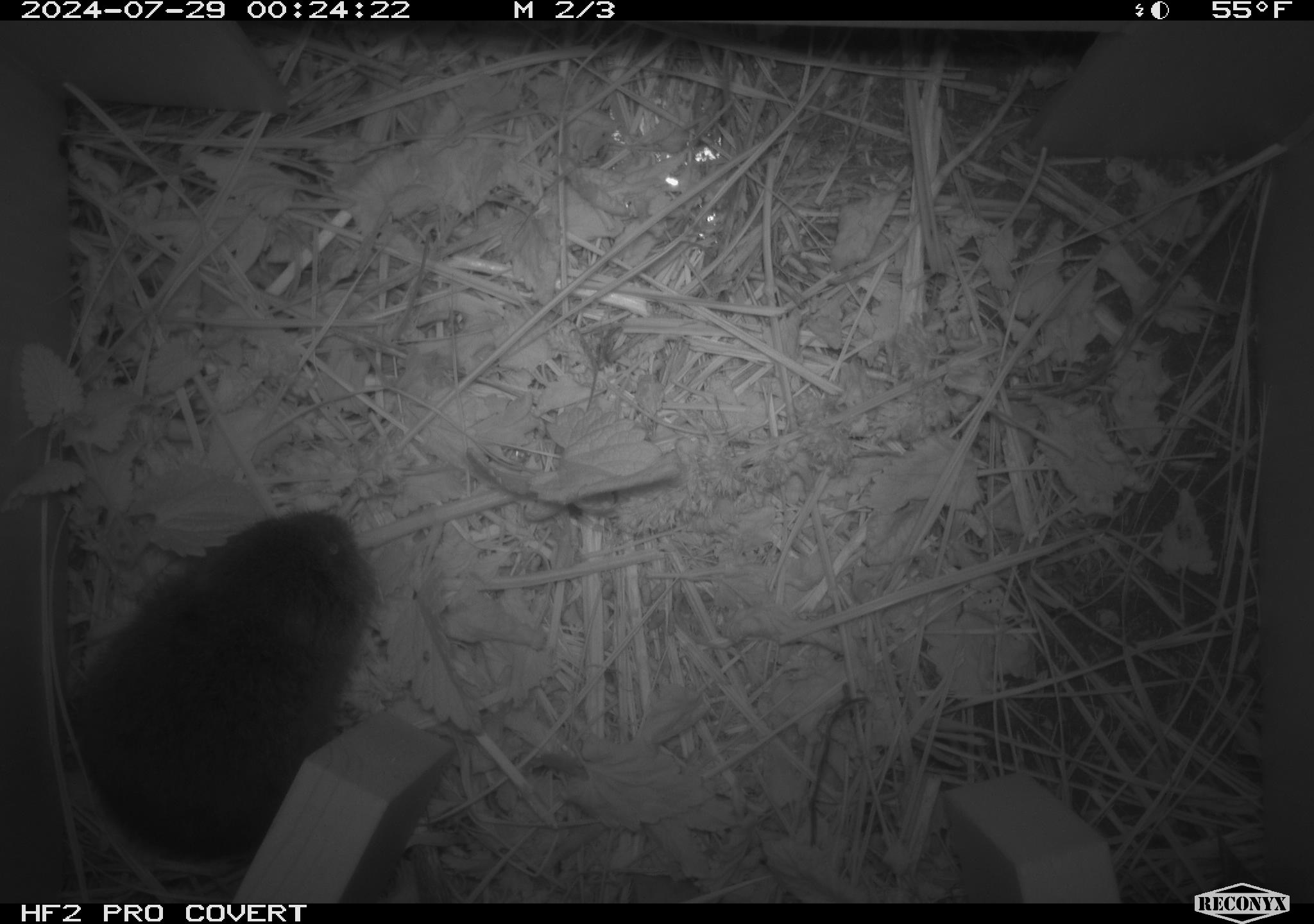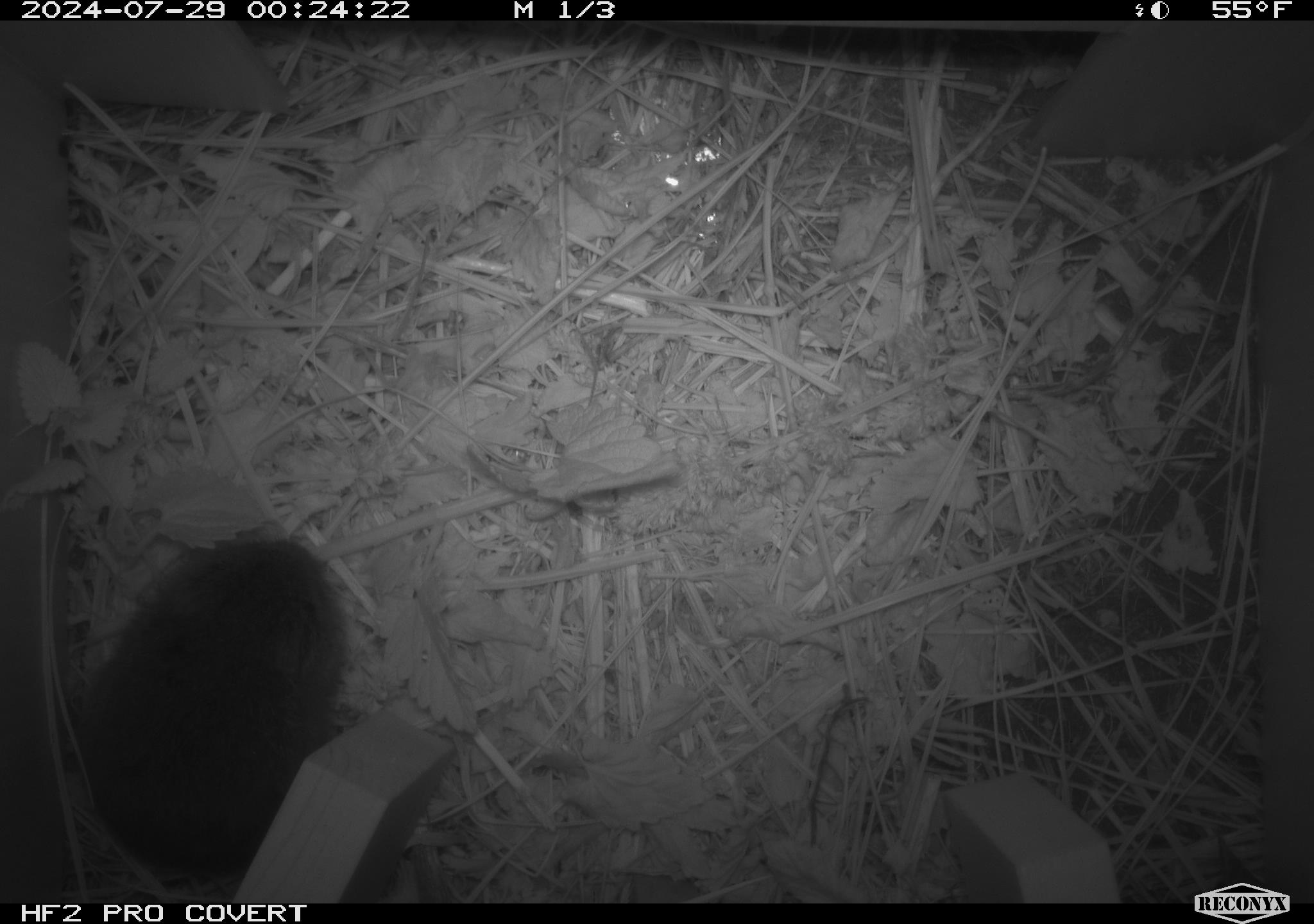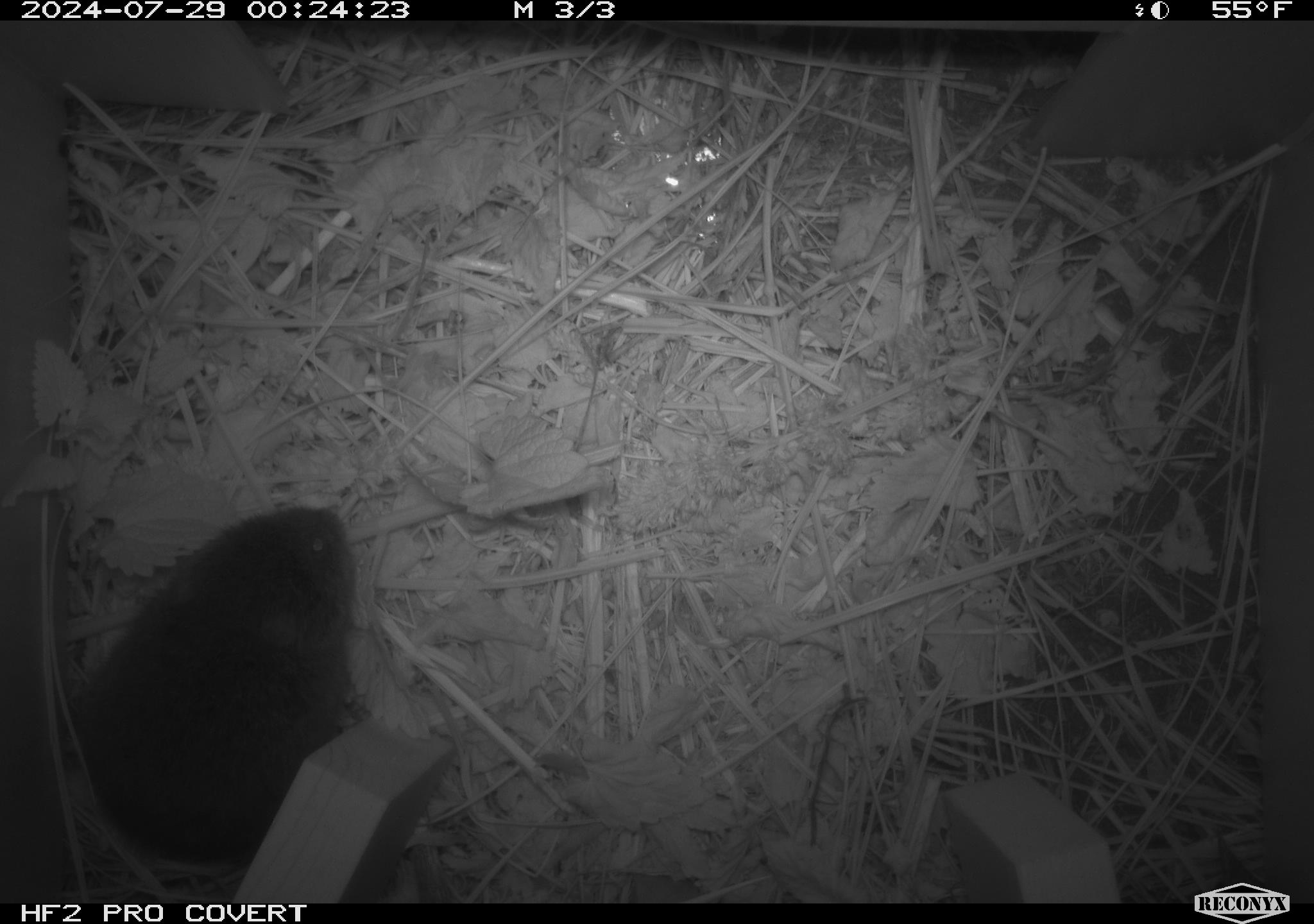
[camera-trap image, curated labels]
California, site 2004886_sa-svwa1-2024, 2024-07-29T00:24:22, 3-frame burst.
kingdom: Animalia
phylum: Chordata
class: Mammalia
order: Rodentia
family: Cricetidae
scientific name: Arvicolinae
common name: voles, lemmings, and muskrats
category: arvicolinae subfamily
Arvicolinae subfamily (voles, lemmings, and muskrats) (Arvicolinae).